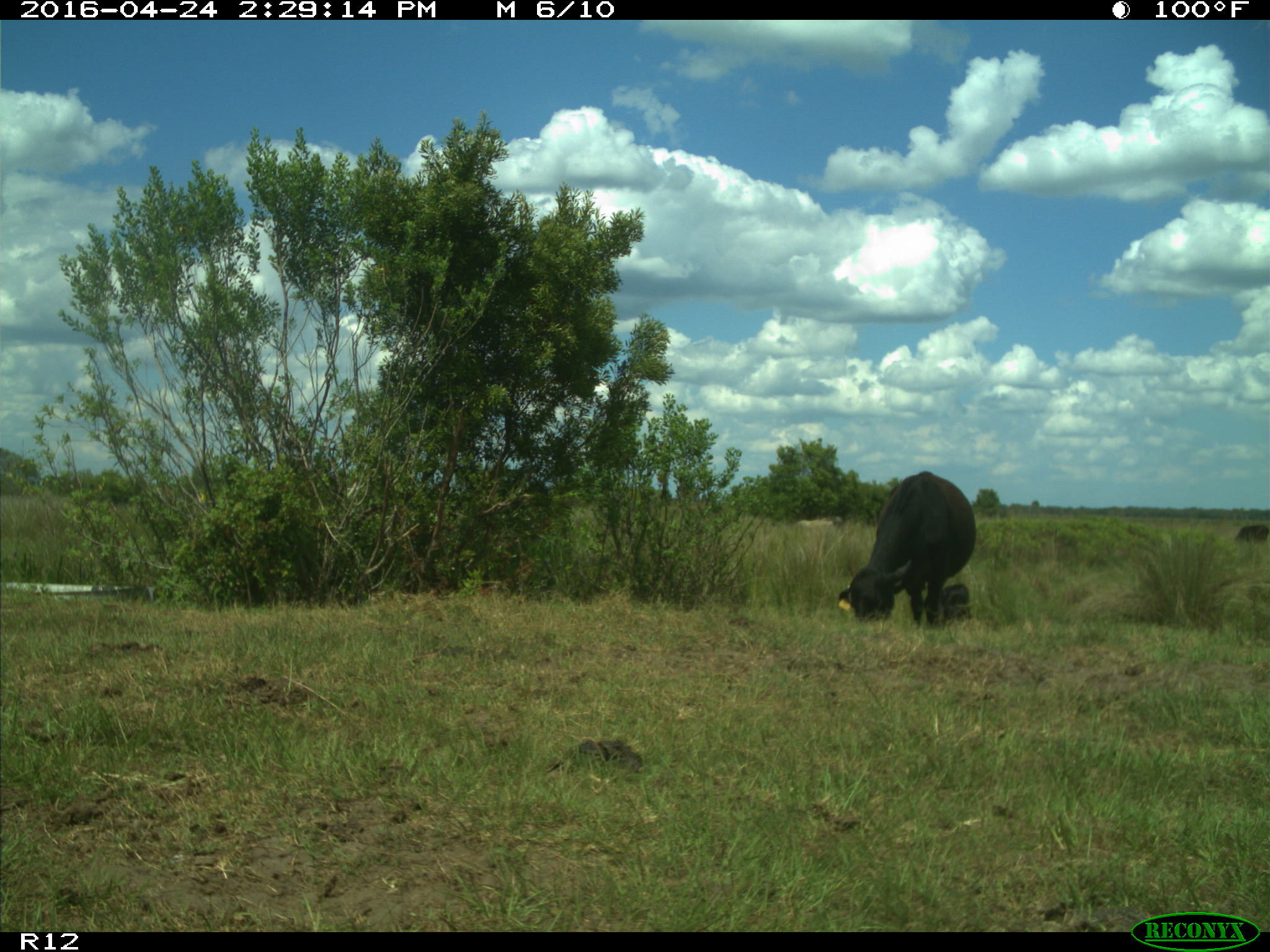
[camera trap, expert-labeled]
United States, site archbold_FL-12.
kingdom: Animalia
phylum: Chordata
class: Mammalia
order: Artiodactyla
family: Bovidae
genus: Bos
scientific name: Bos taurus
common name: domestic cow